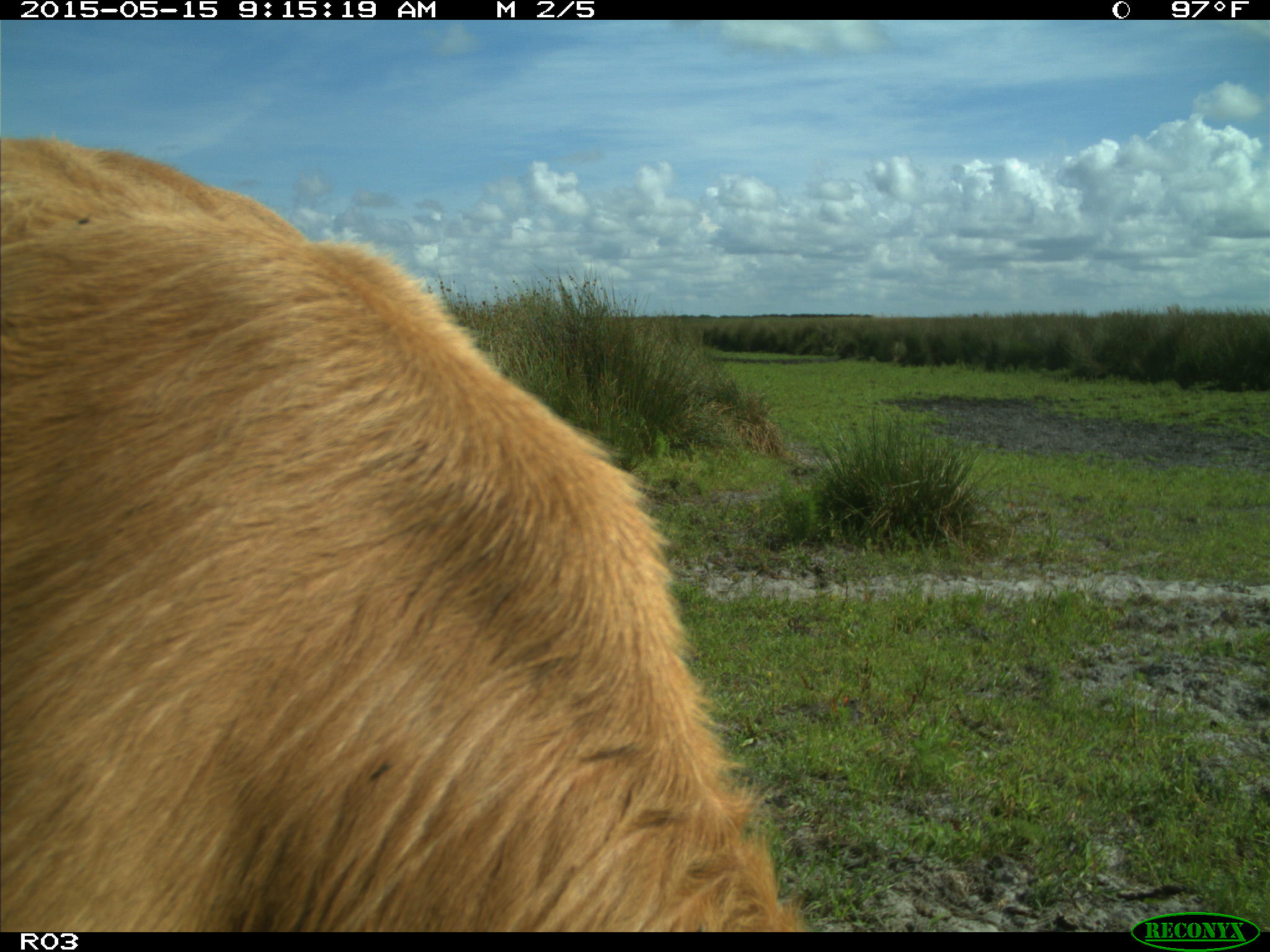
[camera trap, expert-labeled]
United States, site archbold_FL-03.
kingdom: Animalia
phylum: Chordata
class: Mammalia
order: Artiodactyla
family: Bovidae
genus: Bos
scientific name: Bos taurus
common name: domestic cow